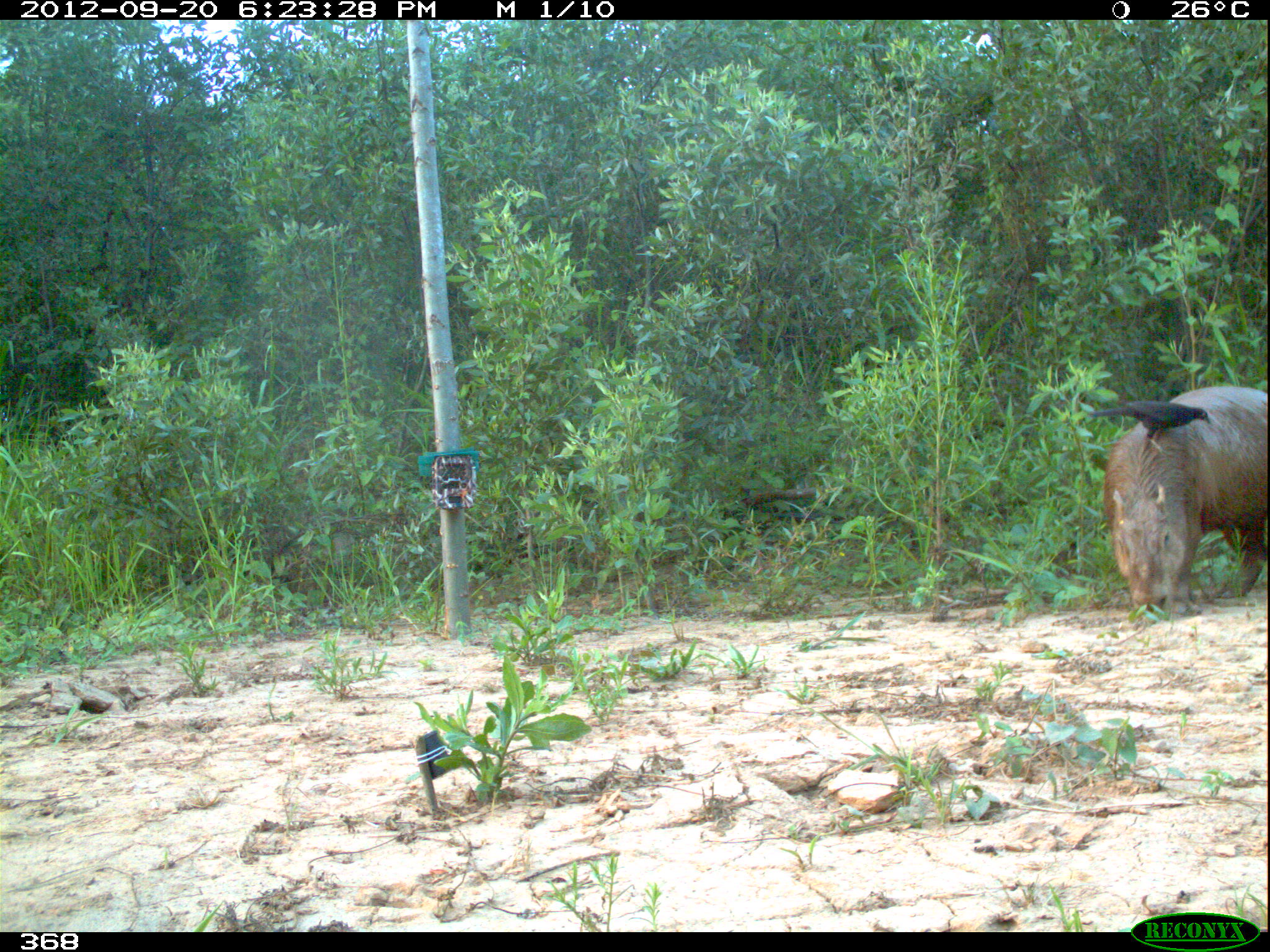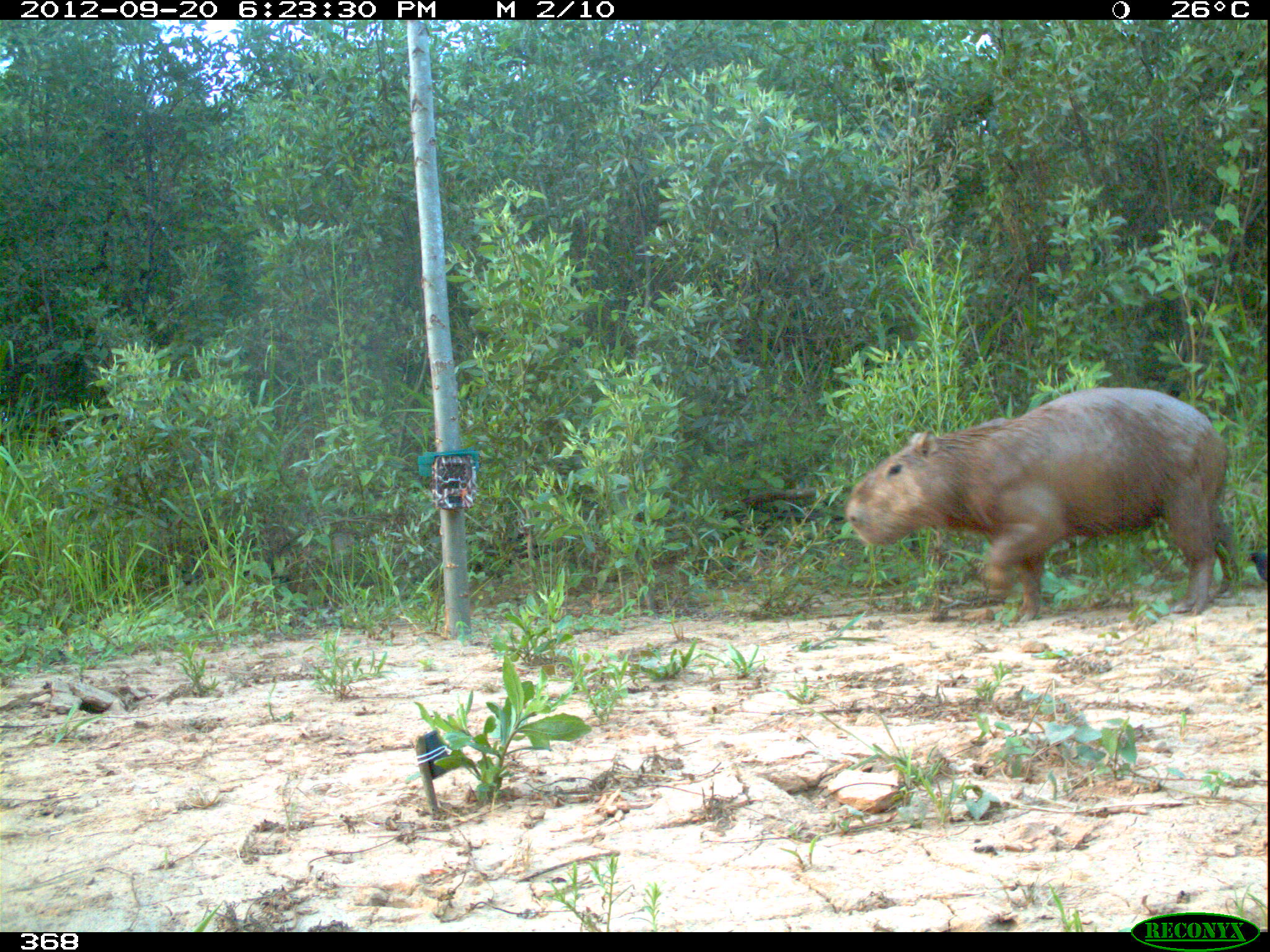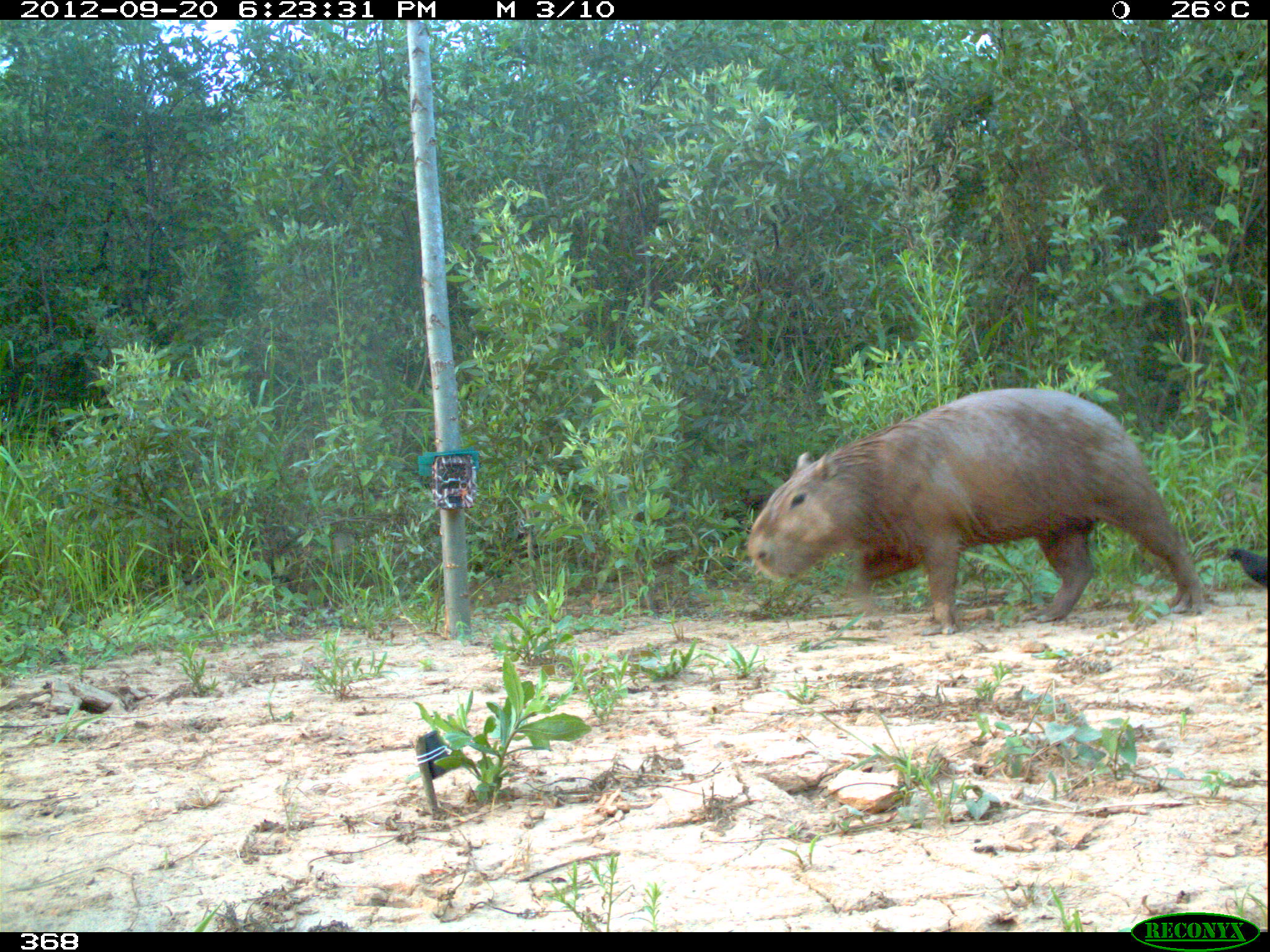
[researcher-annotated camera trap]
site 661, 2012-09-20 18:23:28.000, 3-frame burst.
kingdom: Animalia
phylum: Chordata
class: Mammalia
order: Rodentia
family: Caviidae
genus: Hydrochoerus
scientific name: Hydrochoerus hydrochaeris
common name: capybara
Hydrochoerus hydrochaeris (capybara).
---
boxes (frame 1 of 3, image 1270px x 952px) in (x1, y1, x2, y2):
hydrochoerus hydrochaeris: (1104, 383, 1270, 618); (1085, 396, 1212, 450)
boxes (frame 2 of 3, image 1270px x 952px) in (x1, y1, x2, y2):
hydrochoerus hydrochaeris: (843, 387, 1241, 625); (1248, 543, 1270, 584)